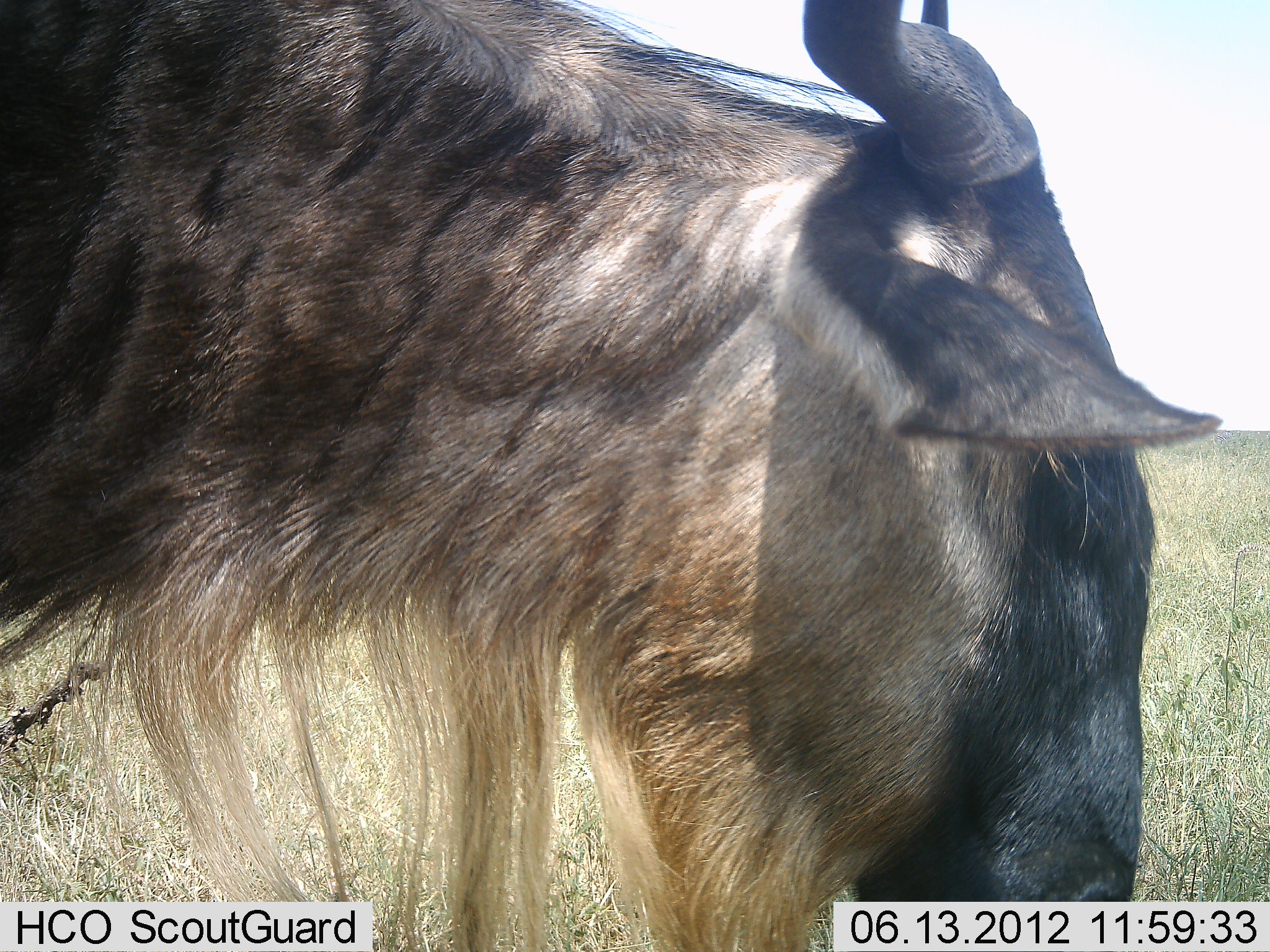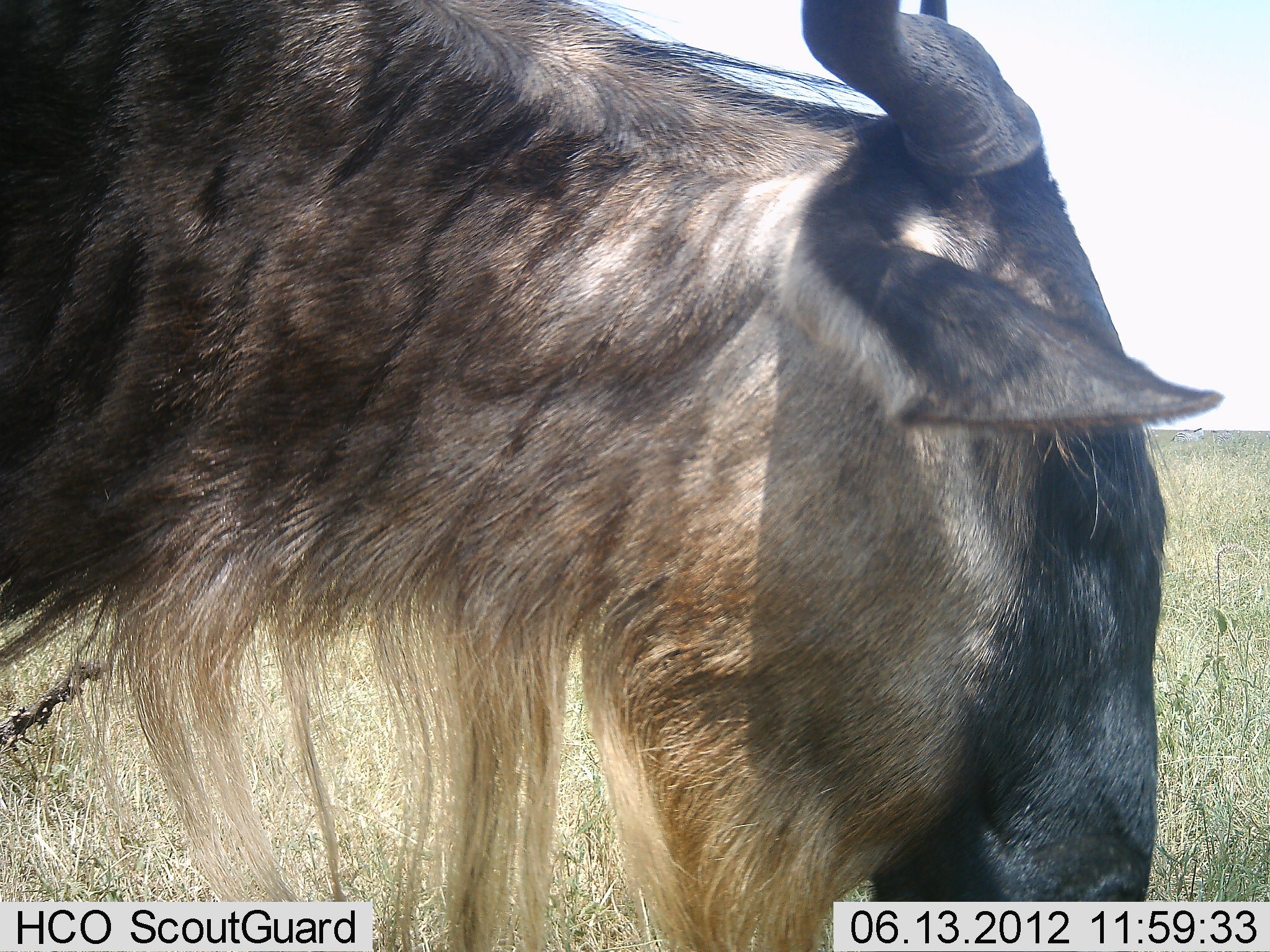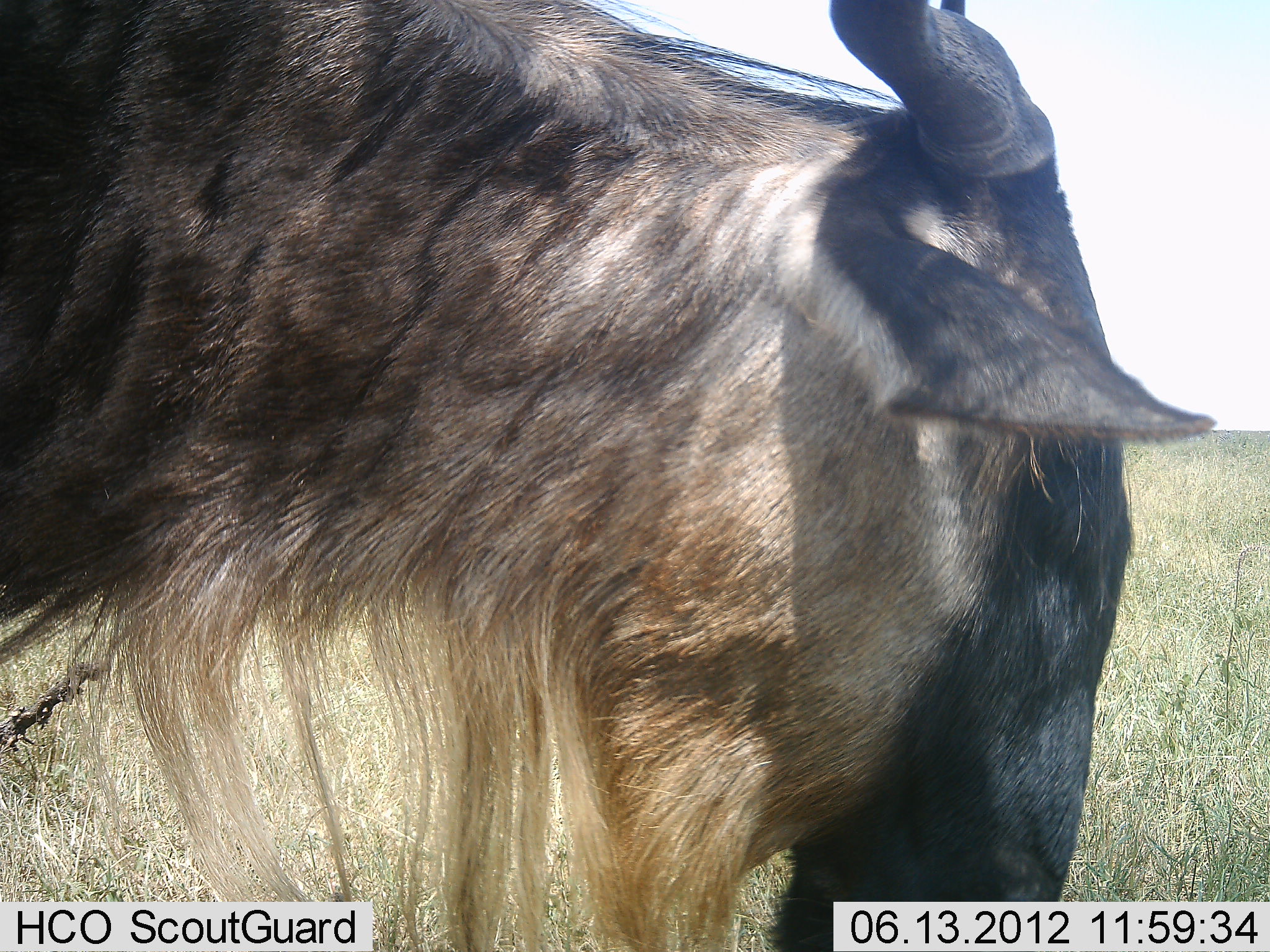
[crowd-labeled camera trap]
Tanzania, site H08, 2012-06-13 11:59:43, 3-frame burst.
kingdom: Animalia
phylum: Chordata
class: Mammalia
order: Artiodactyla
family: Bovidae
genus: Connochaetes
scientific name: Connochaetes taurinus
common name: blue wildebeest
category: wildebeest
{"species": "wildebeest (blue wildebeest) (Connochaetes taurinus)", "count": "1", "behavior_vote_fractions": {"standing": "80%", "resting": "10%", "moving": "0%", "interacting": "0%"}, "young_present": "0%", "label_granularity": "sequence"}